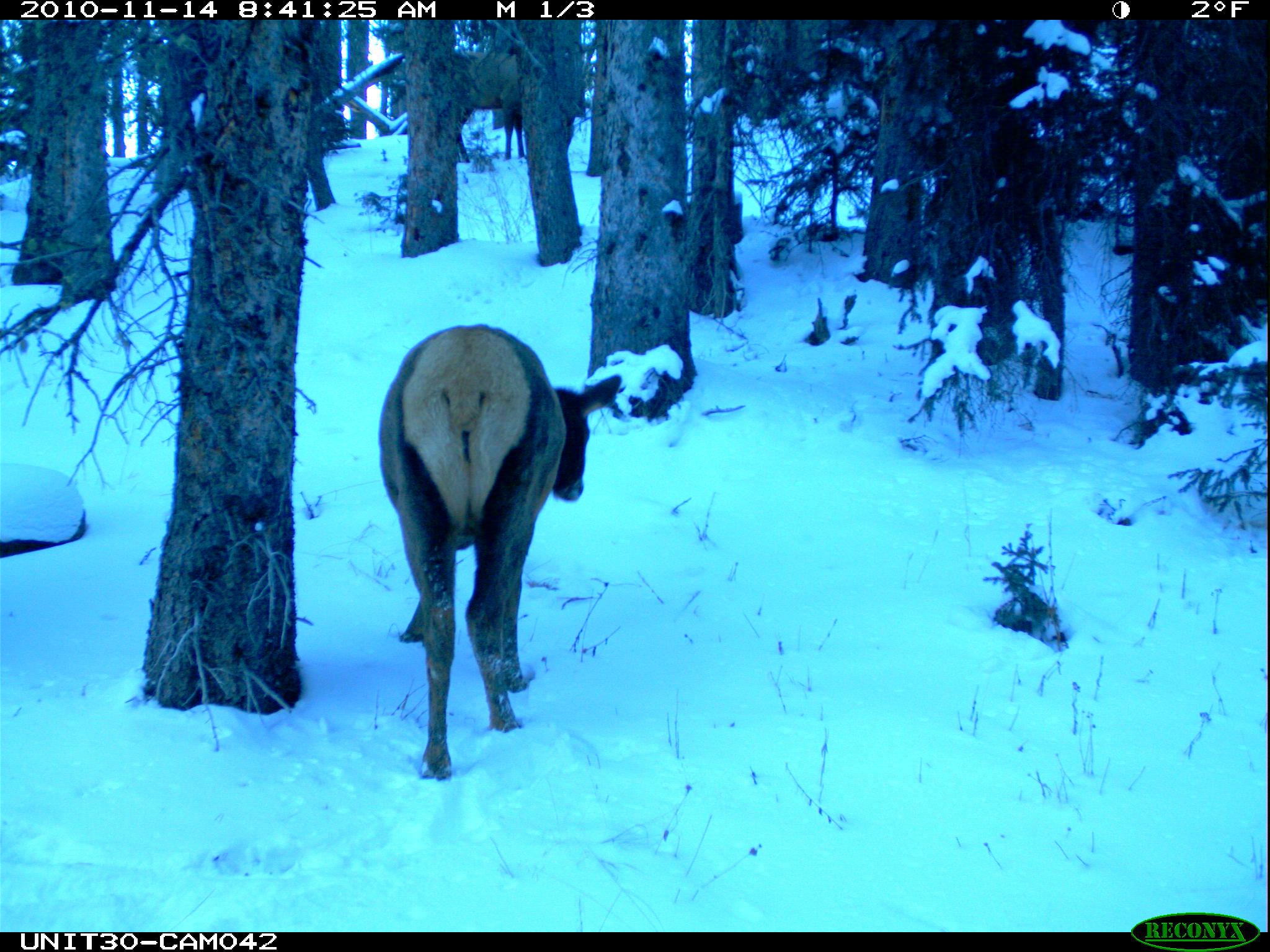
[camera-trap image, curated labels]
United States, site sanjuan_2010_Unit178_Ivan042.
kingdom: Animalia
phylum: Chordata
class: Mammalia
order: Artiodactyla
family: Cervidae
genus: Cervus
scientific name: Cervus elaphus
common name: red deer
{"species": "Cervus elaphus (red deer)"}